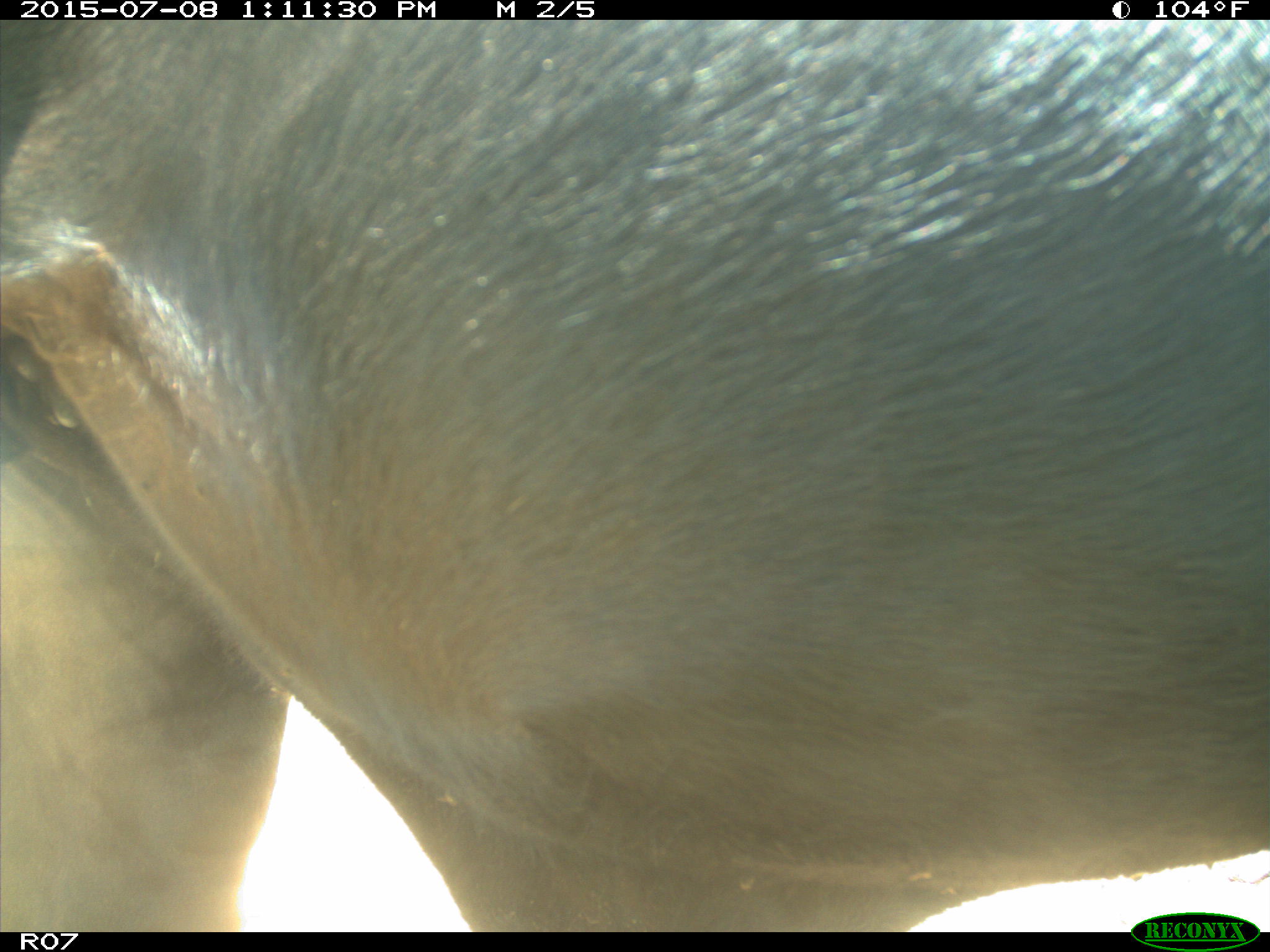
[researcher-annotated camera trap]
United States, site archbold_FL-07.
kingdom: Animalia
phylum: Chordata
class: Mammalia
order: Artiodactyla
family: Bovidae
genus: Bos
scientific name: Bos taurus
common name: domestic cow